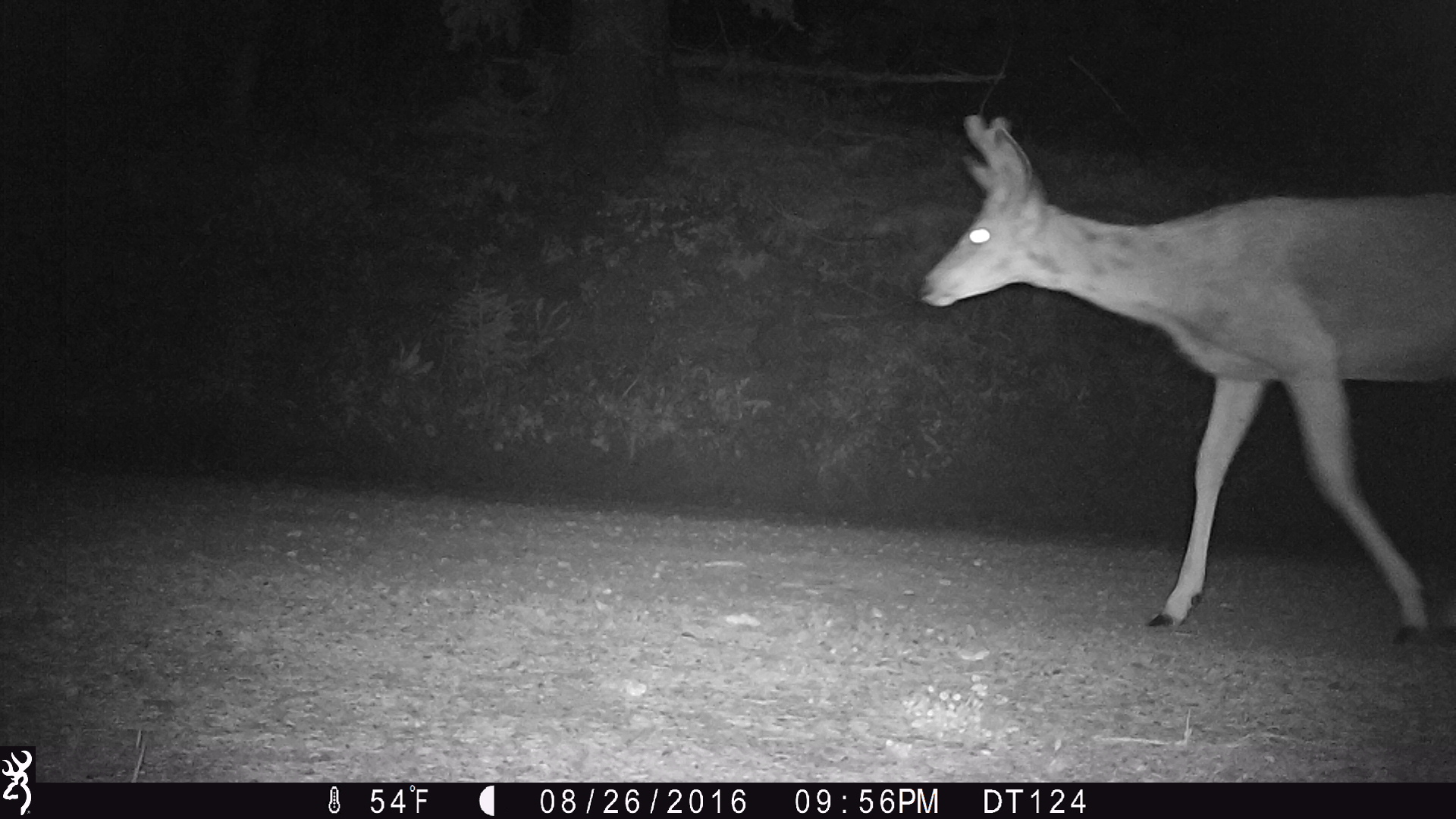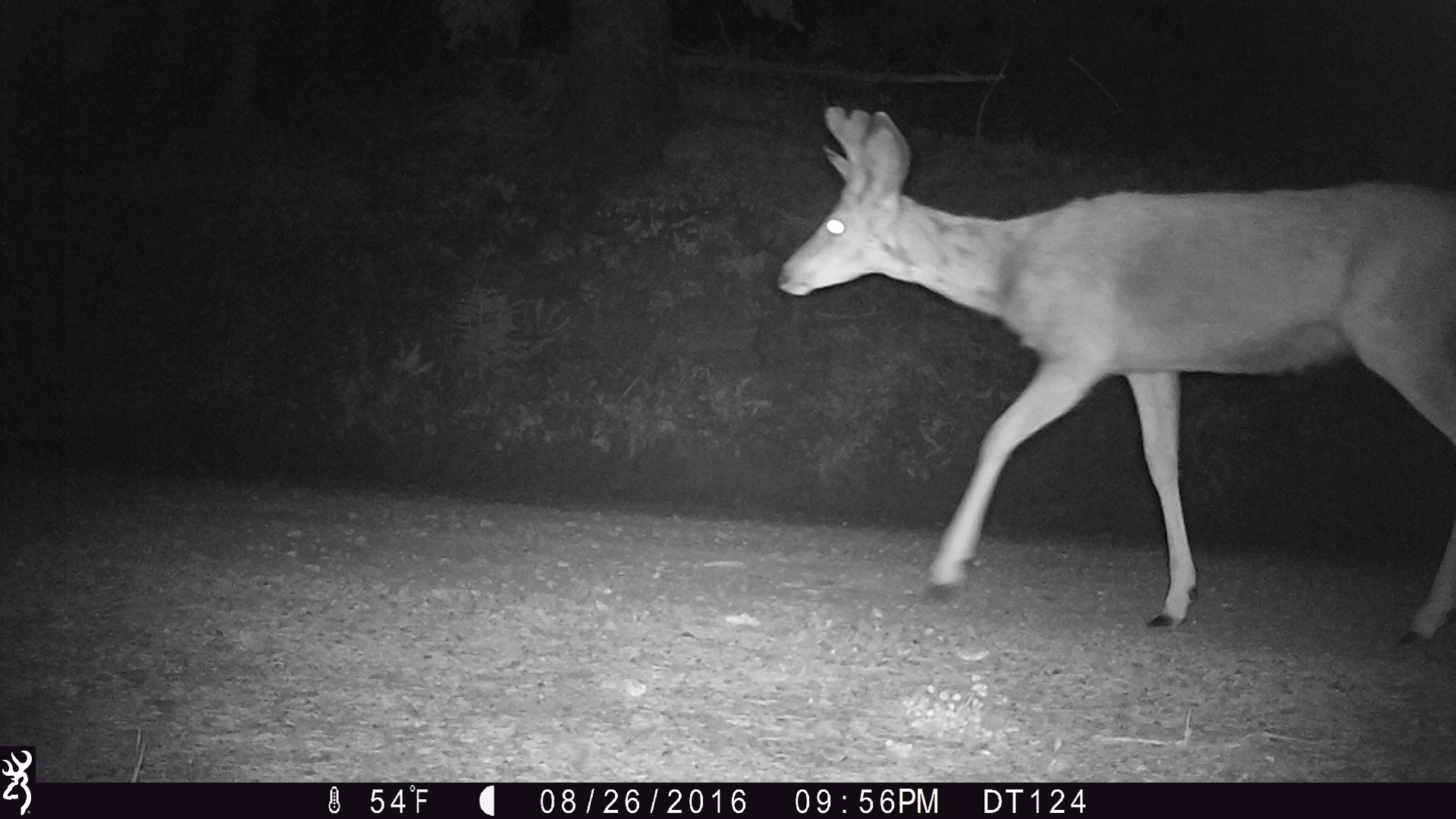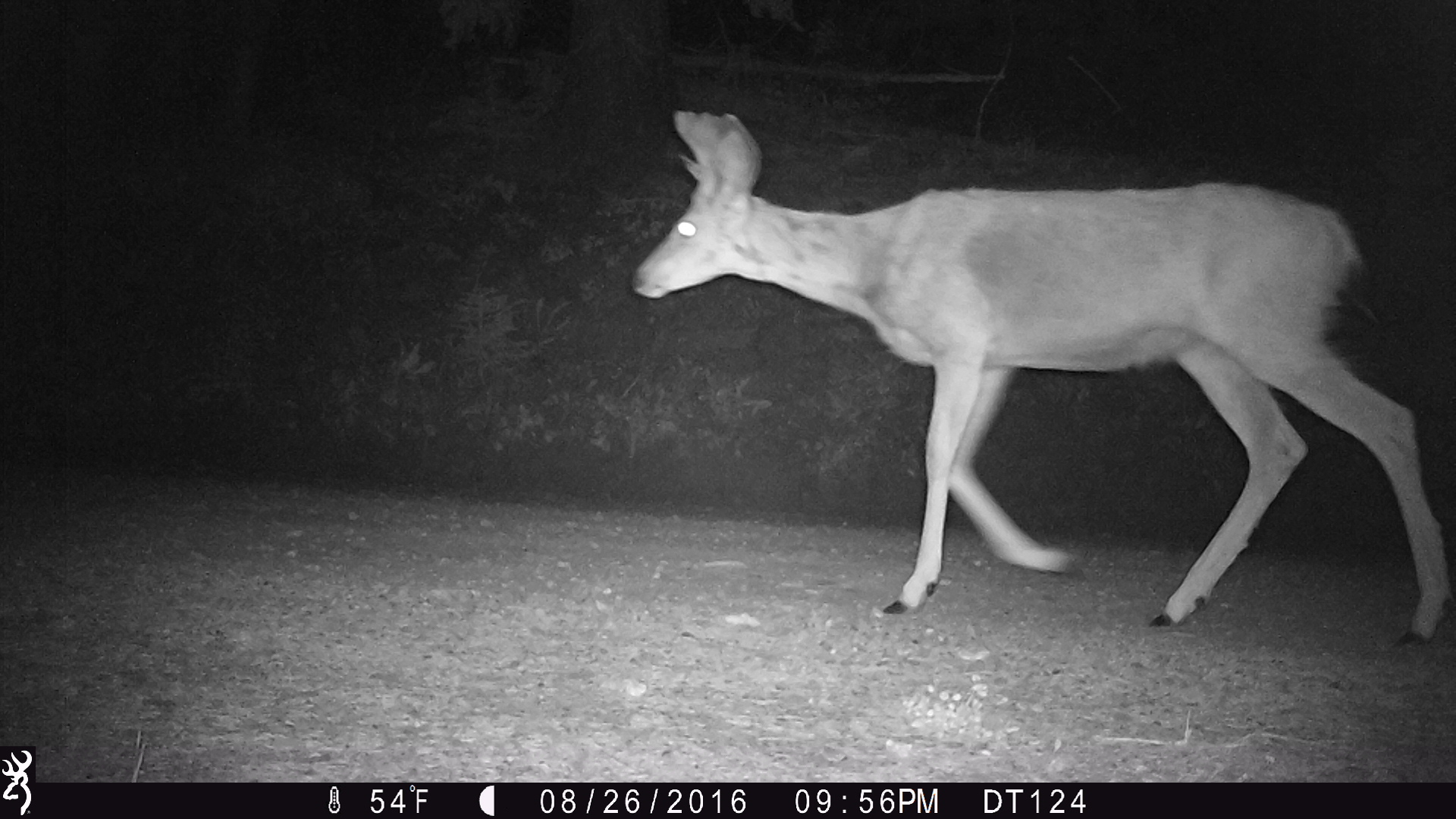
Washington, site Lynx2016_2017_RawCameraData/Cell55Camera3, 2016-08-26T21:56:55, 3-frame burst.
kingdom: Animalia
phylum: Chordata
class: Mammalia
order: Artiodactyla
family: Cervidae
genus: Odocoileus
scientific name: Odocoileus hemionus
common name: mule deer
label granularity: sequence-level